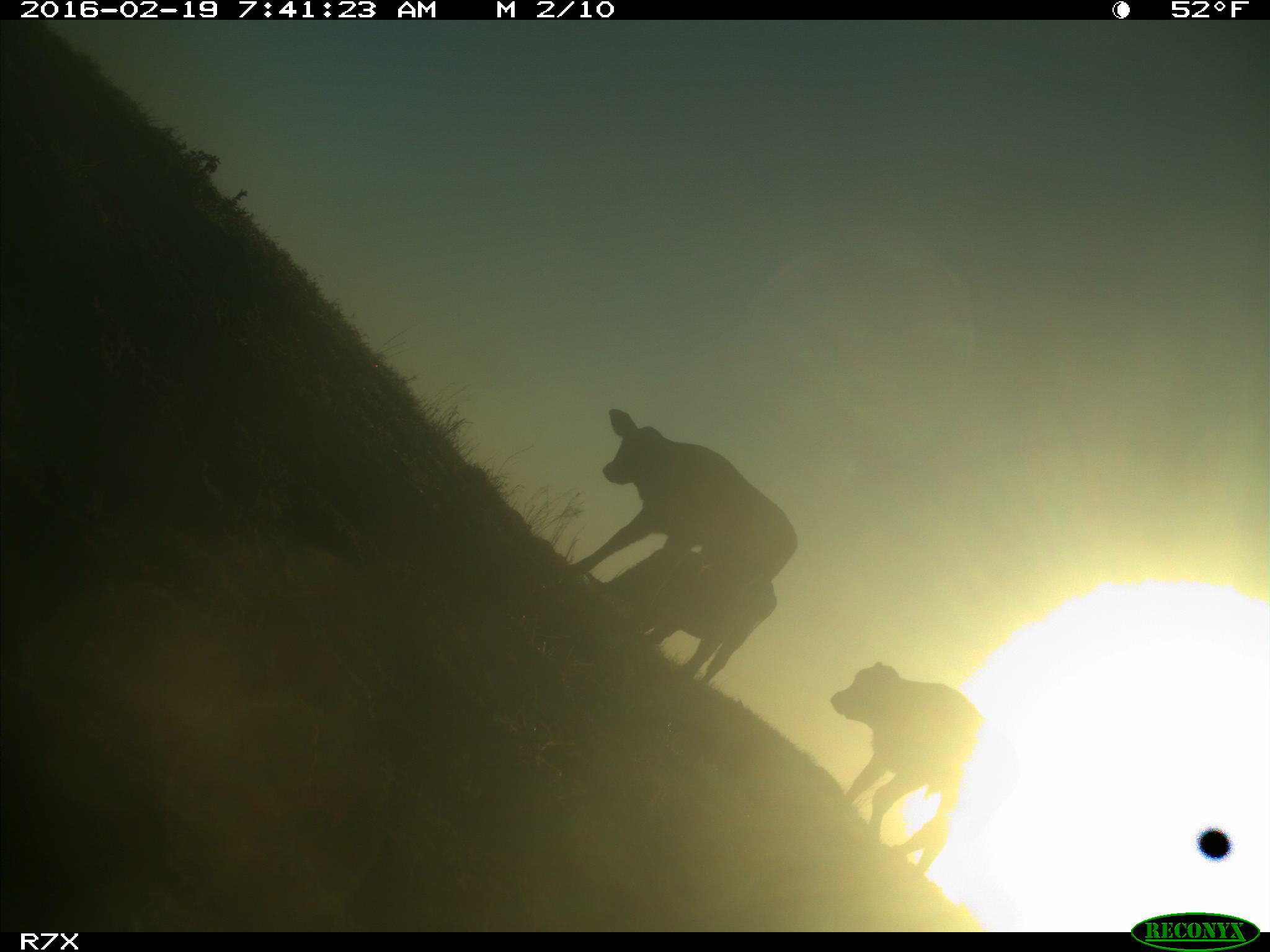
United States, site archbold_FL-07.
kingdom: Animalia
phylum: Chordata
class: Mammalia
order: Artiodactyla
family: Bovidae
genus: Bos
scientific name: Bos taurus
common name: domestic cow